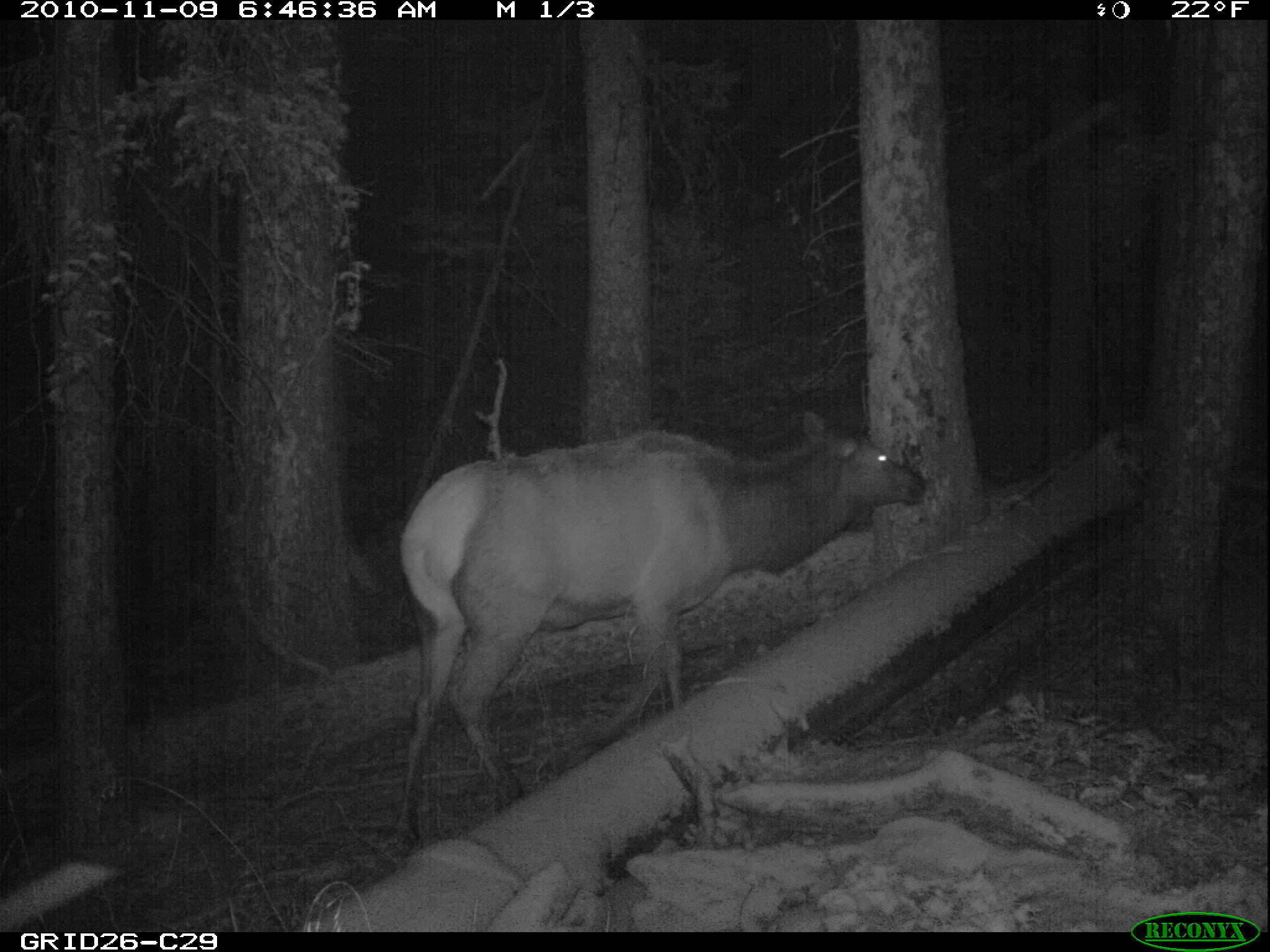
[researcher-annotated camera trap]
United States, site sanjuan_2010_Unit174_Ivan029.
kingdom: Animalia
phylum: Chordata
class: Mammalia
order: Artiodactyla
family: Cervidae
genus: Cervus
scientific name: Cervus elaphus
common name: red deer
Cervus elaphus (red deer).